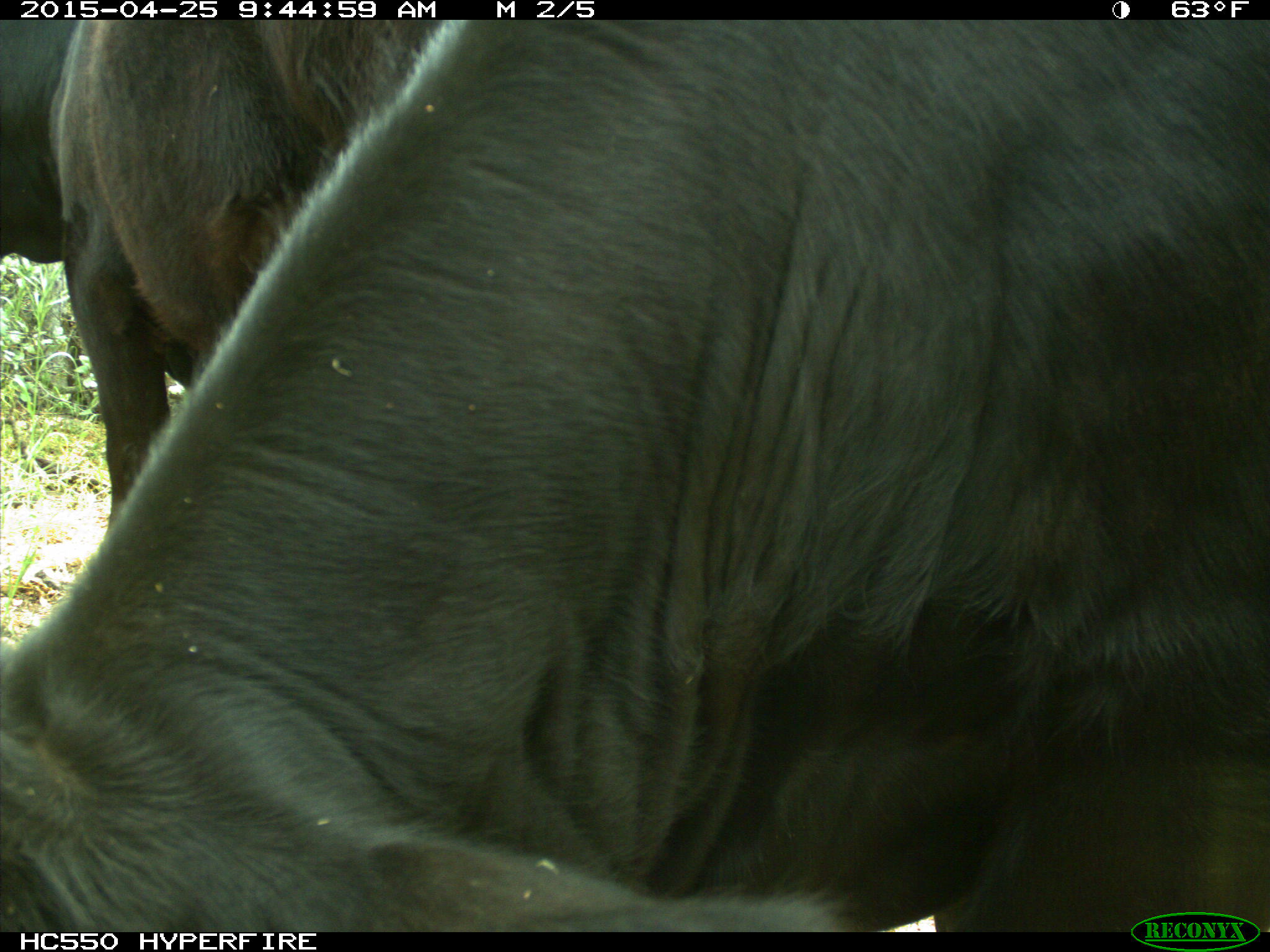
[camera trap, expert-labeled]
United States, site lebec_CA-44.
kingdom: Animalia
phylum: Chordata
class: Mammalia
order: Artiodactyla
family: Suidae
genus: Sus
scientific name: Sus scrofa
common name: wild boar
Sus scrofa (wild boar).